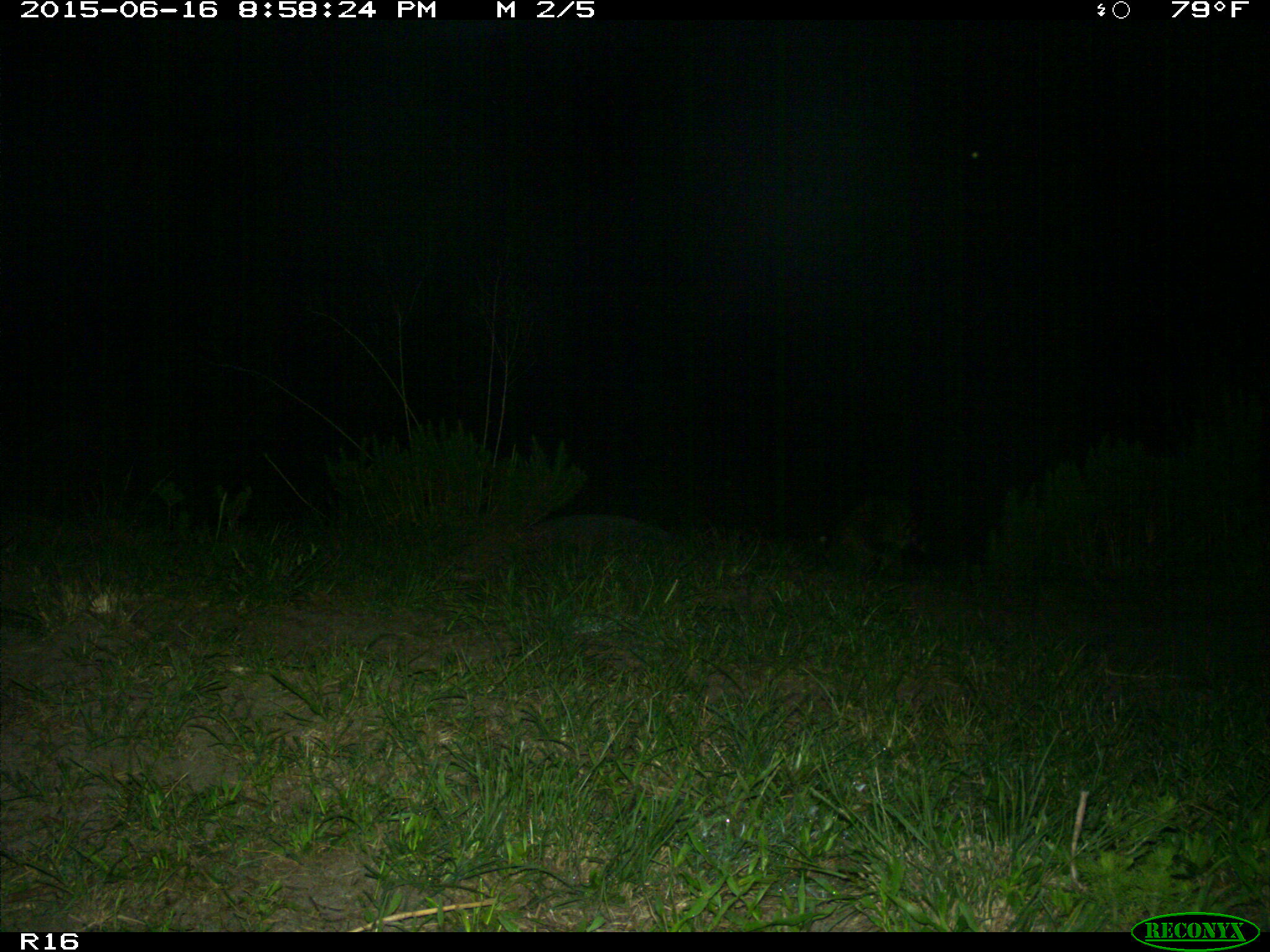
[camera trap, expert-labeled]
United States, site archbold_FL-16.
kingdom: Animalia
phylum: Chordata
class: Mammalia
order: Carnivora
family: Procyonidae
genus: Procyon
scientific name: Procyon lotor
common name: common raccoon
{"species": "Procyon lotor (common raccoon)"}